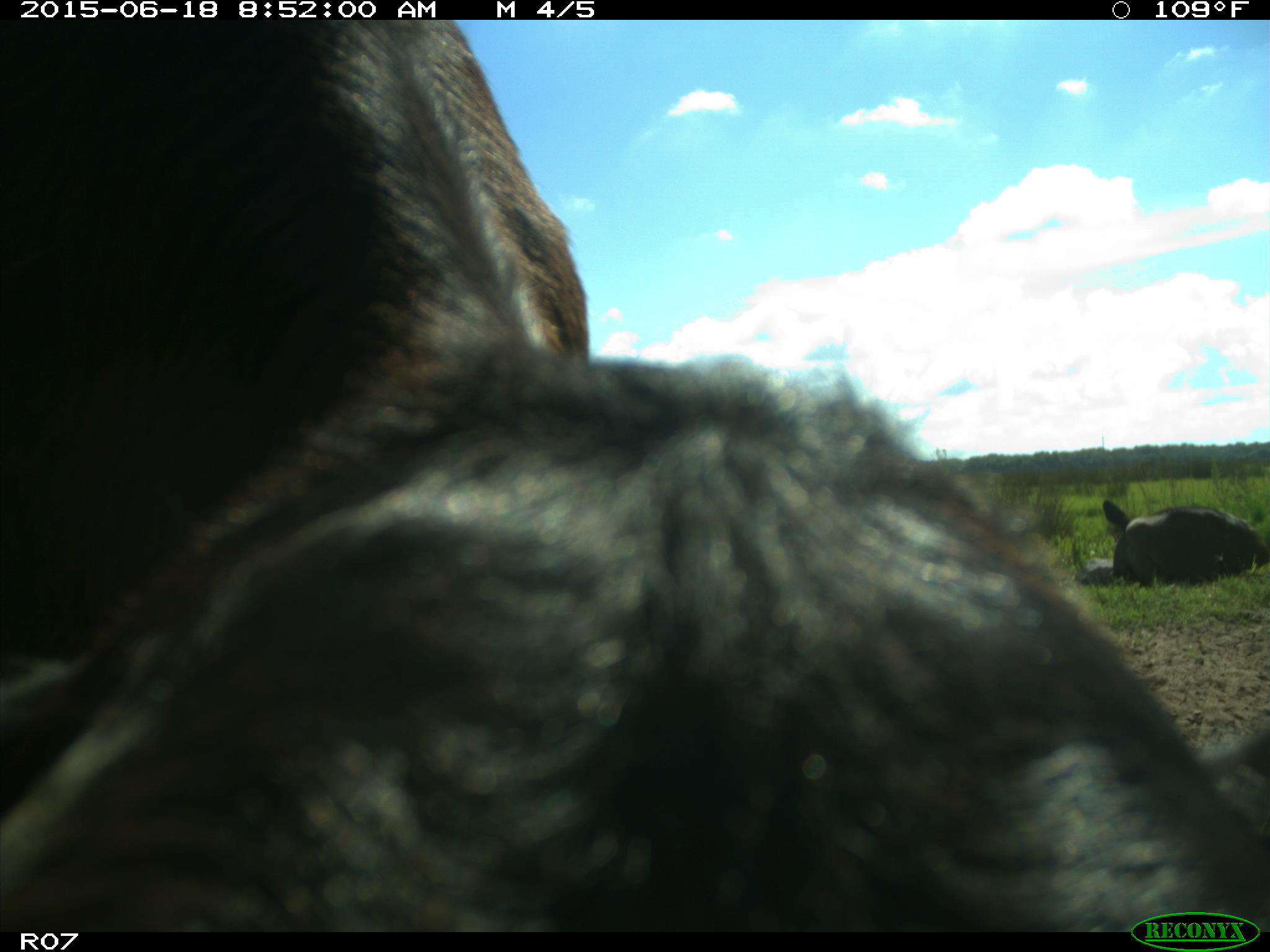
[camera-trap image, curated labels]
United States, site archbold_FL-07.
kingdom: Animalia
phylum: Chordata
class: Mammalia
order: Artiodactyla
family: Bovidae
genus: Bos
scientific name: Bos taurus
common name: domestic cow